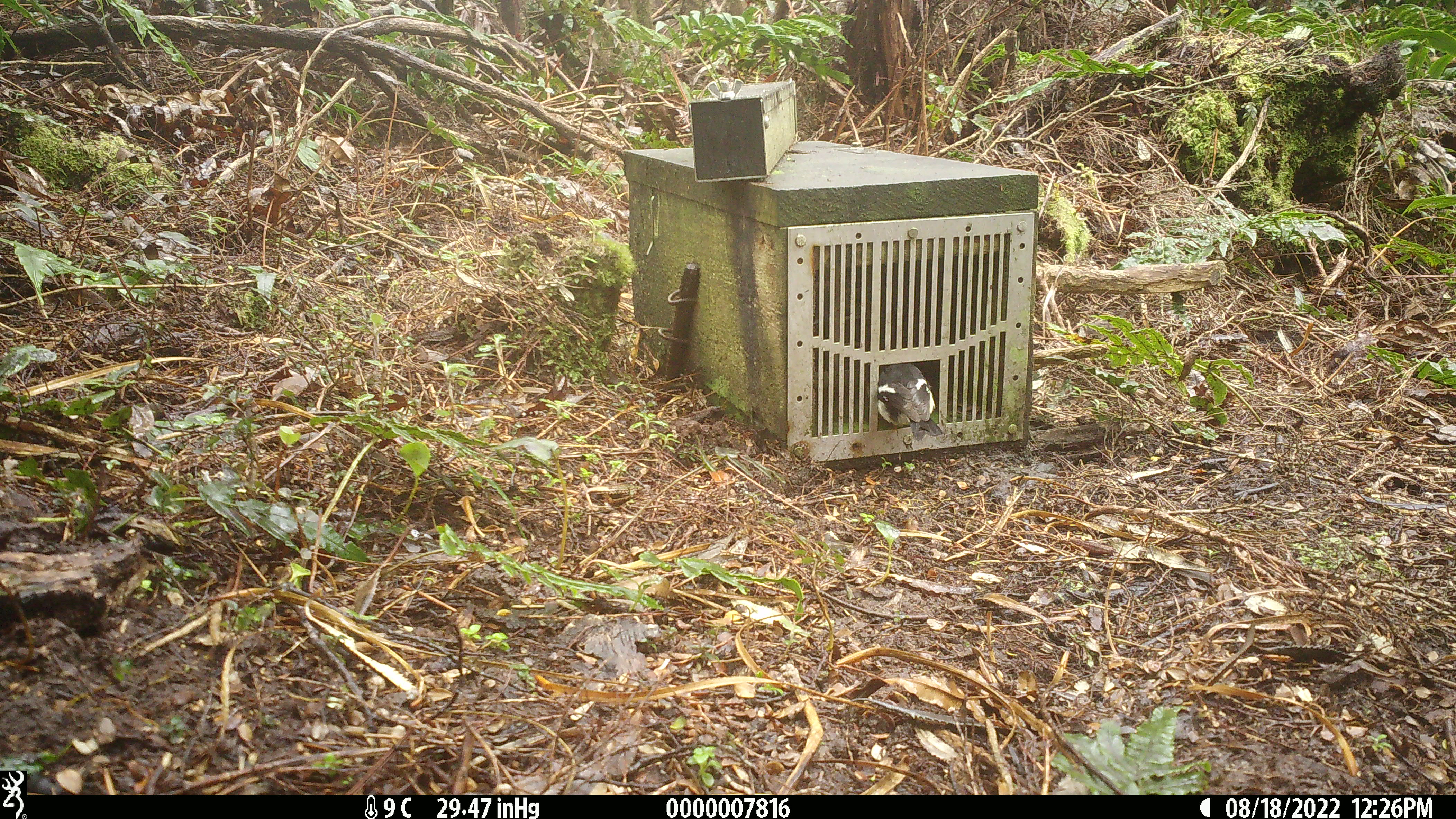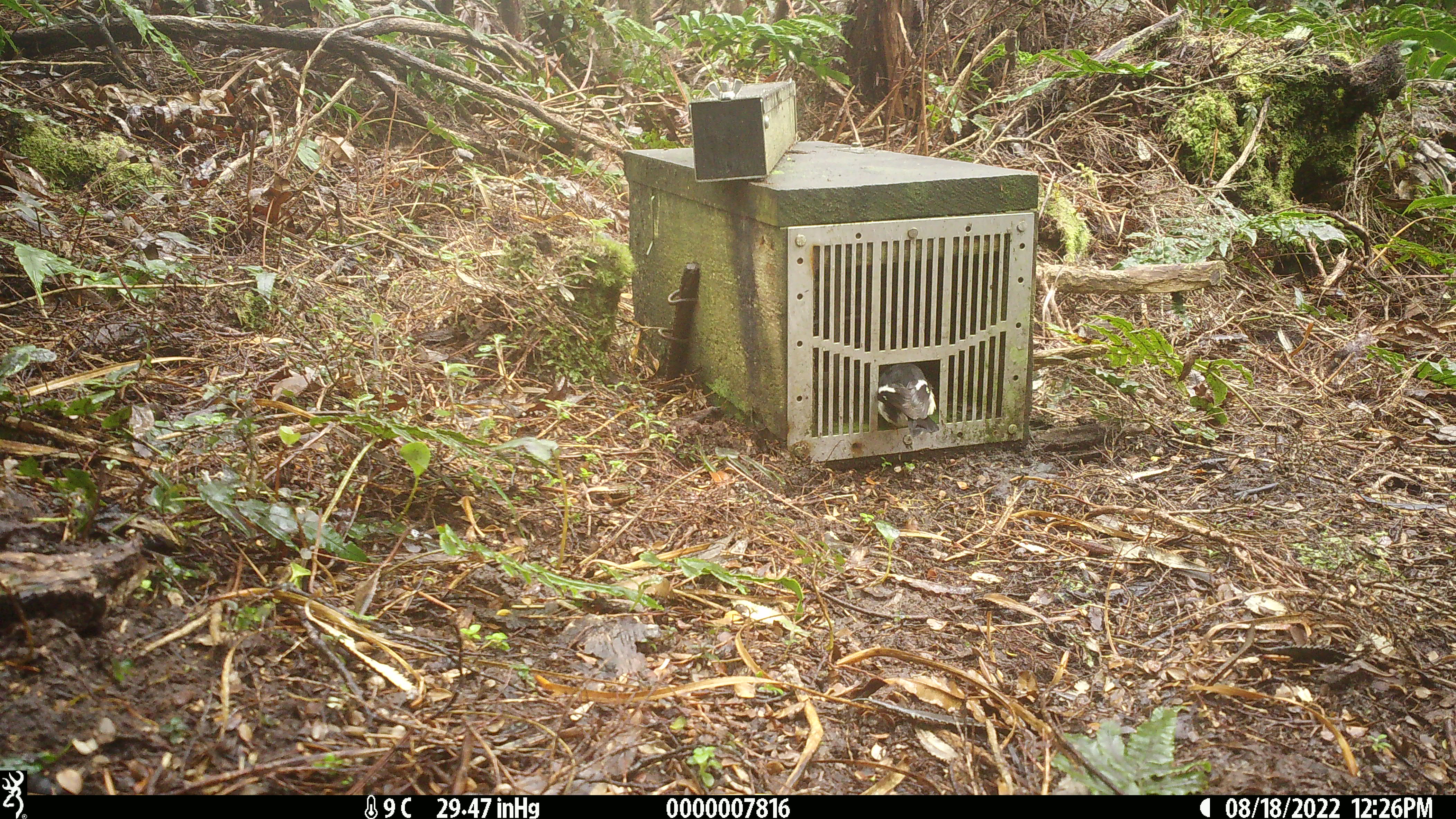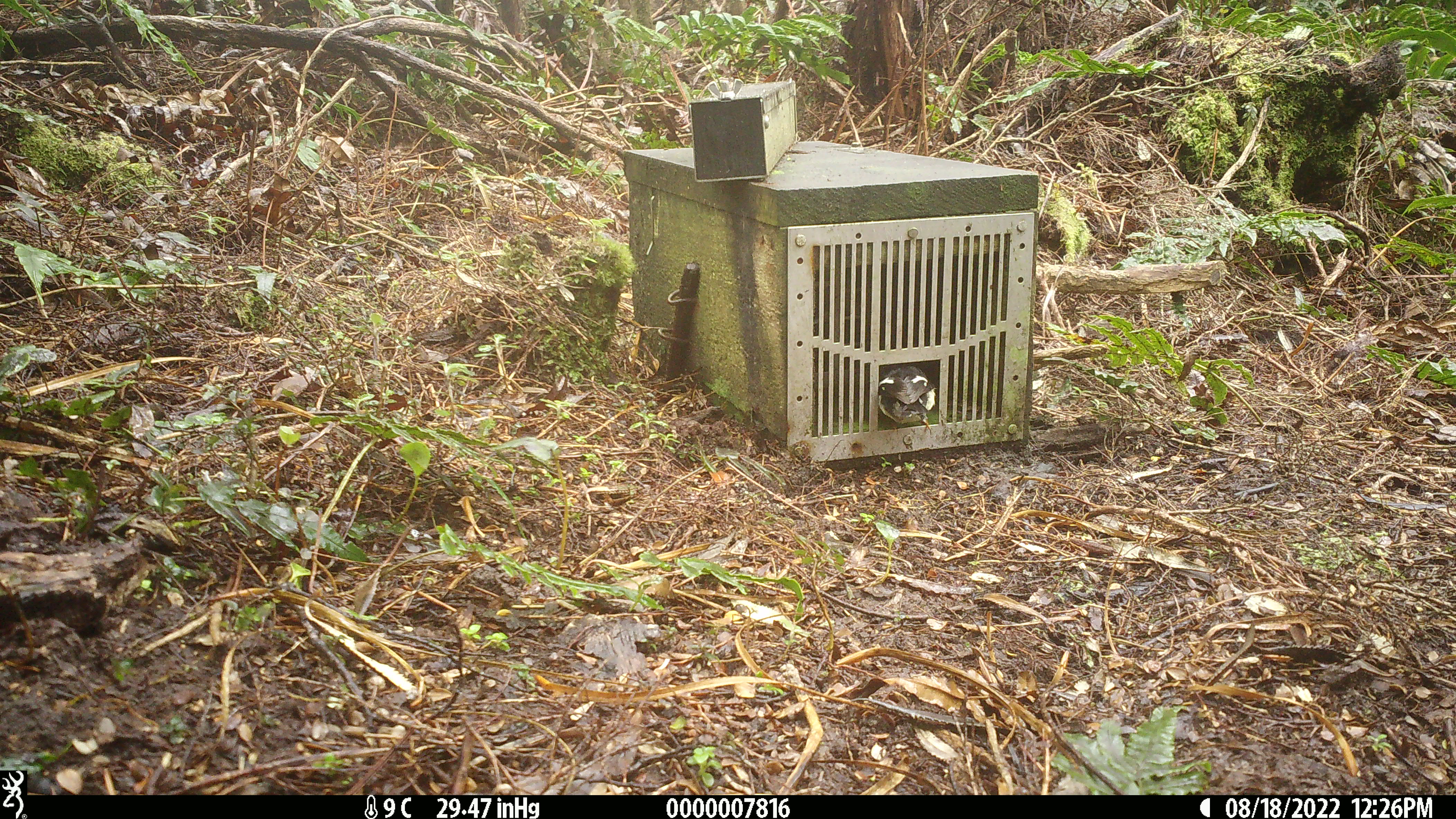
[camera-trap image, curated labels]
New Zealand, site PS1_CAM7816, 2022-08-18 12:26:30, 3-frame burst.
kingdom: Animalia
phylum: Chordata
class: Aves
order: Passeriformes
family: Petroicidae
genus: Petroica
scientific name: Petroica macrocephala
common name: tomtit